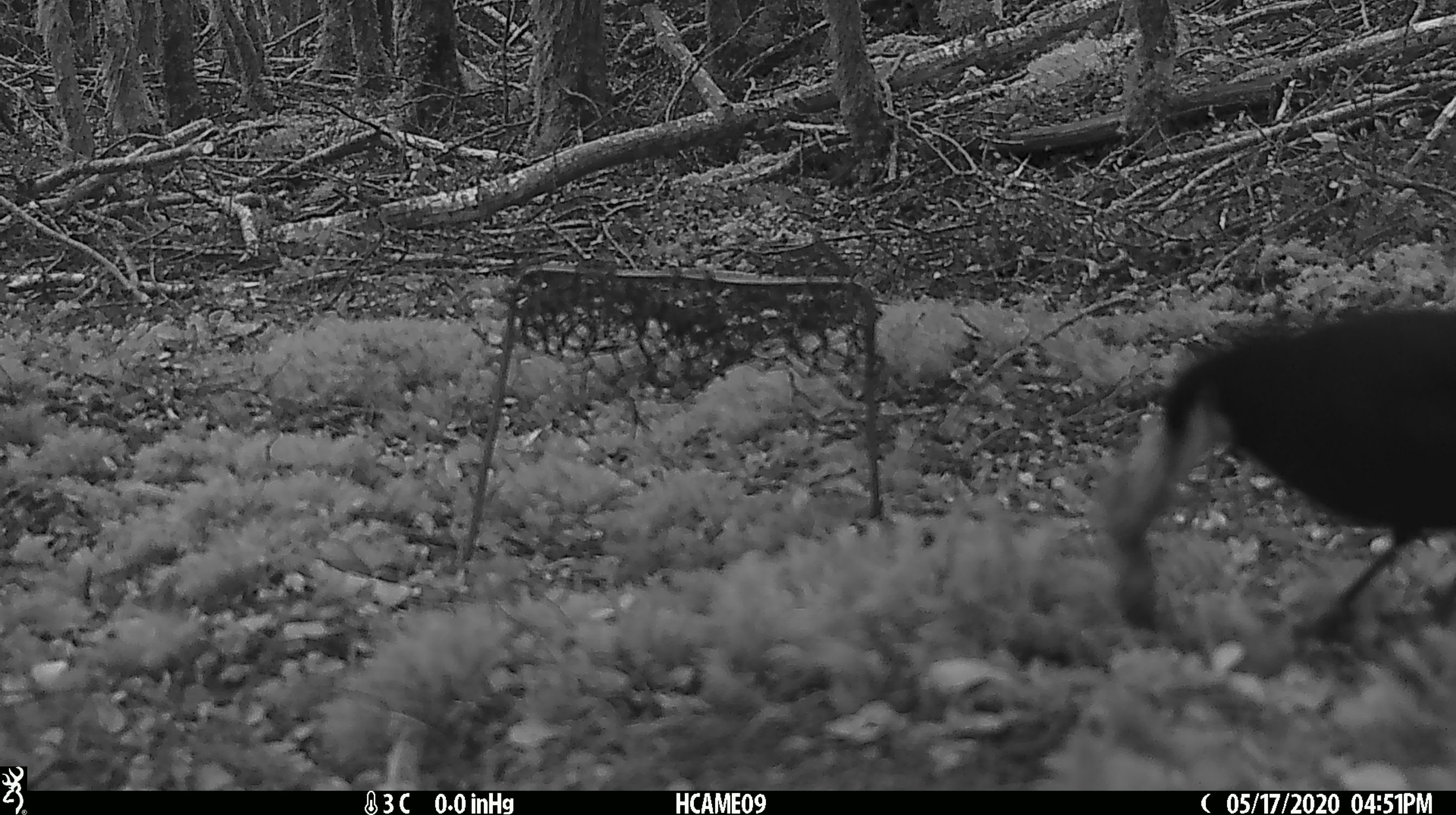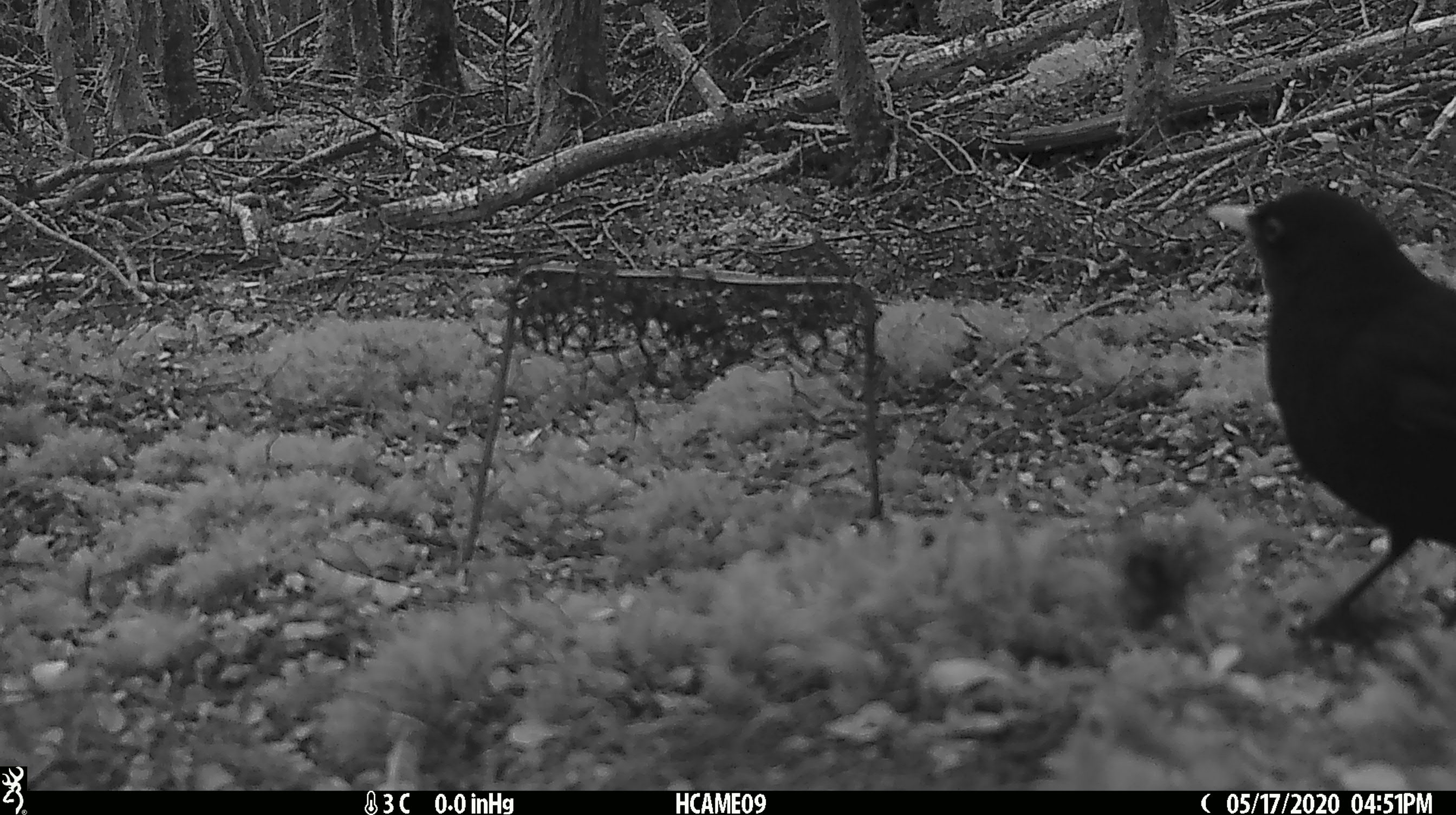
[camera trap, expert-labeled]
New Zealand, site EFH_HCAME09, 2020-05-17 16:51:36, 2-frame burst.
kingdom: Animalia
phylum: Chordata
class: Aves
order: Passeriformes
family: Turdidae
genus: Turdus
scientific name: Turdus merula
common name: eurasian blackbird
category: blackbird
Blackbird (eurasian blackbird) (Turdus merula).